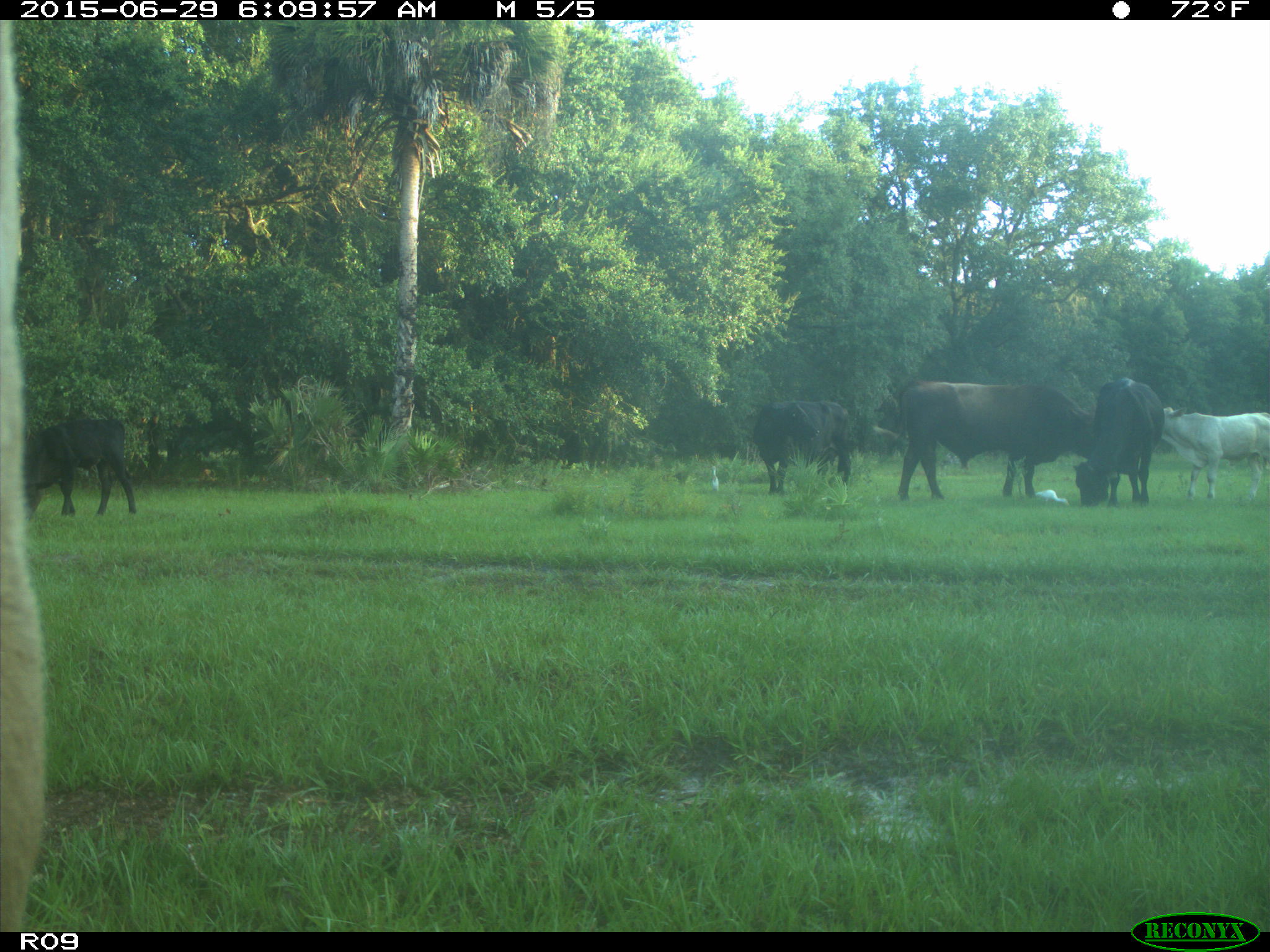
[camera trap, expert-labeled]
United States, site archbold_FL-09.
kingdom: Animalia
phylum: Chordata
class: Mammalia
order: Artiodactyla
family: Bovidae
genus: Bos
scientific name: Bos taurus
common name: domestic cow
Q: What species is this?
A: Bos taurus (domestic cow).